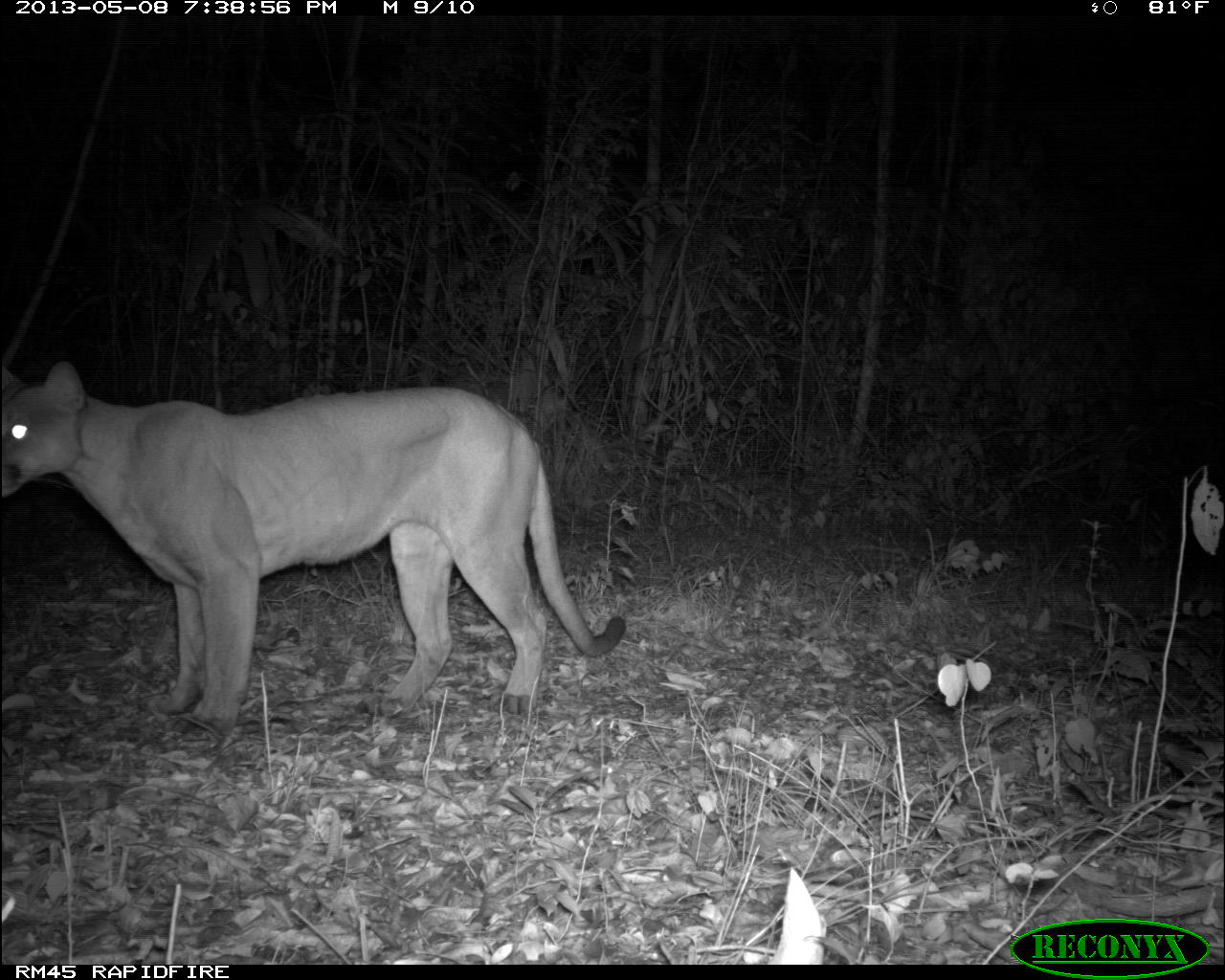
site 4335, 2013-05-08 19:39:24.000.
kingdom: Animalia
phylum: Chordata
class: Mammalia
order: Carnivora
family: Felidae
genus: Puma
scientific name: Puma concolor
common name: mountain lion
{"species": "Puma concolor (mountain lion)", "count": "1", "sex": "male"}